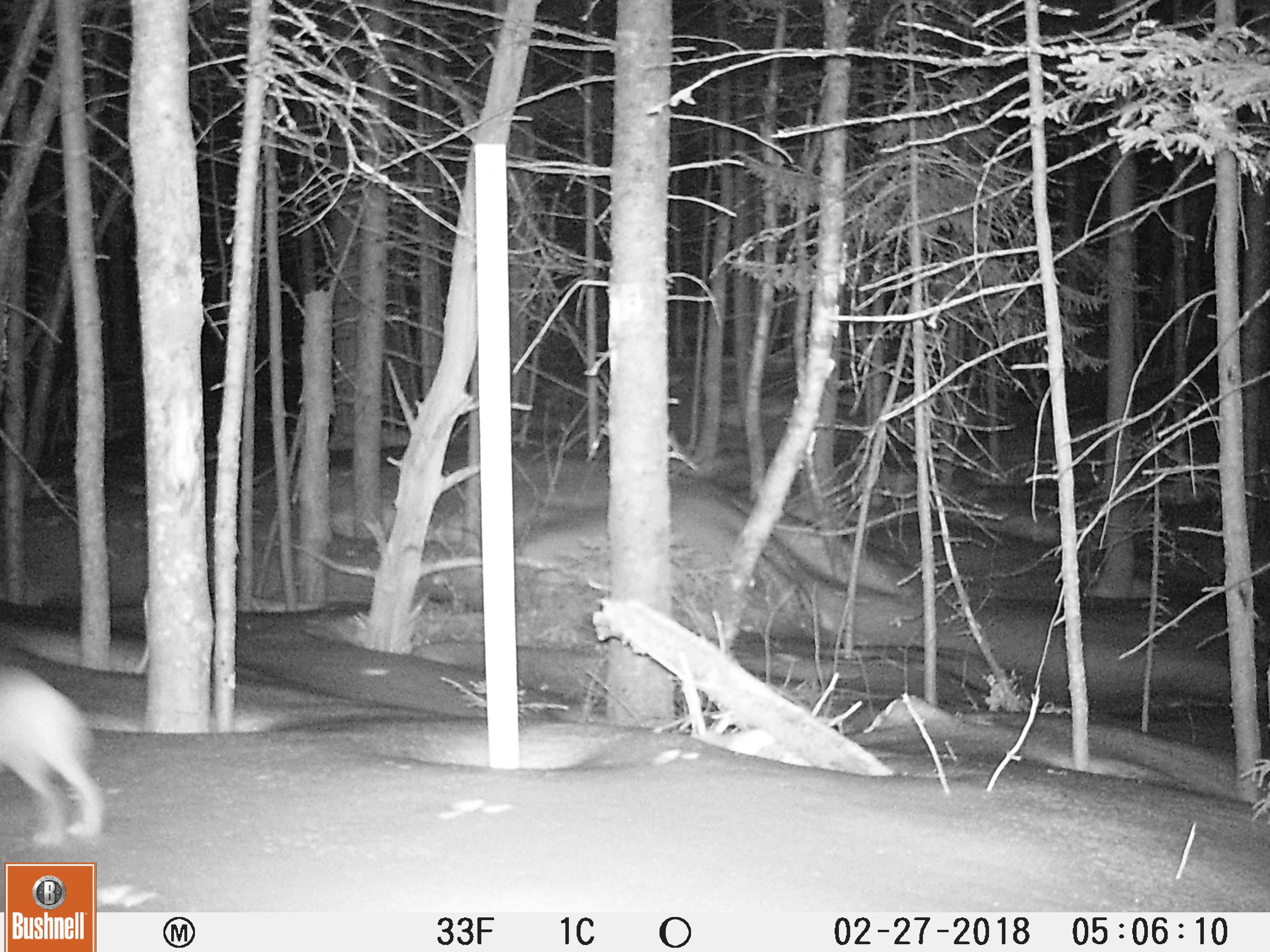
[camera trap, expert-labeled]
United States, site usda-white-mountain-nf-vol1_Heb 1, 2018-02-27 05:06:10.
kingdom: Animalia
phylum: Chordata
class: Mammalia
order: Lagomorpha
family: Leporidae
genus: Lepus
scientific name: Lepus americanus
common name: snowshoe hare